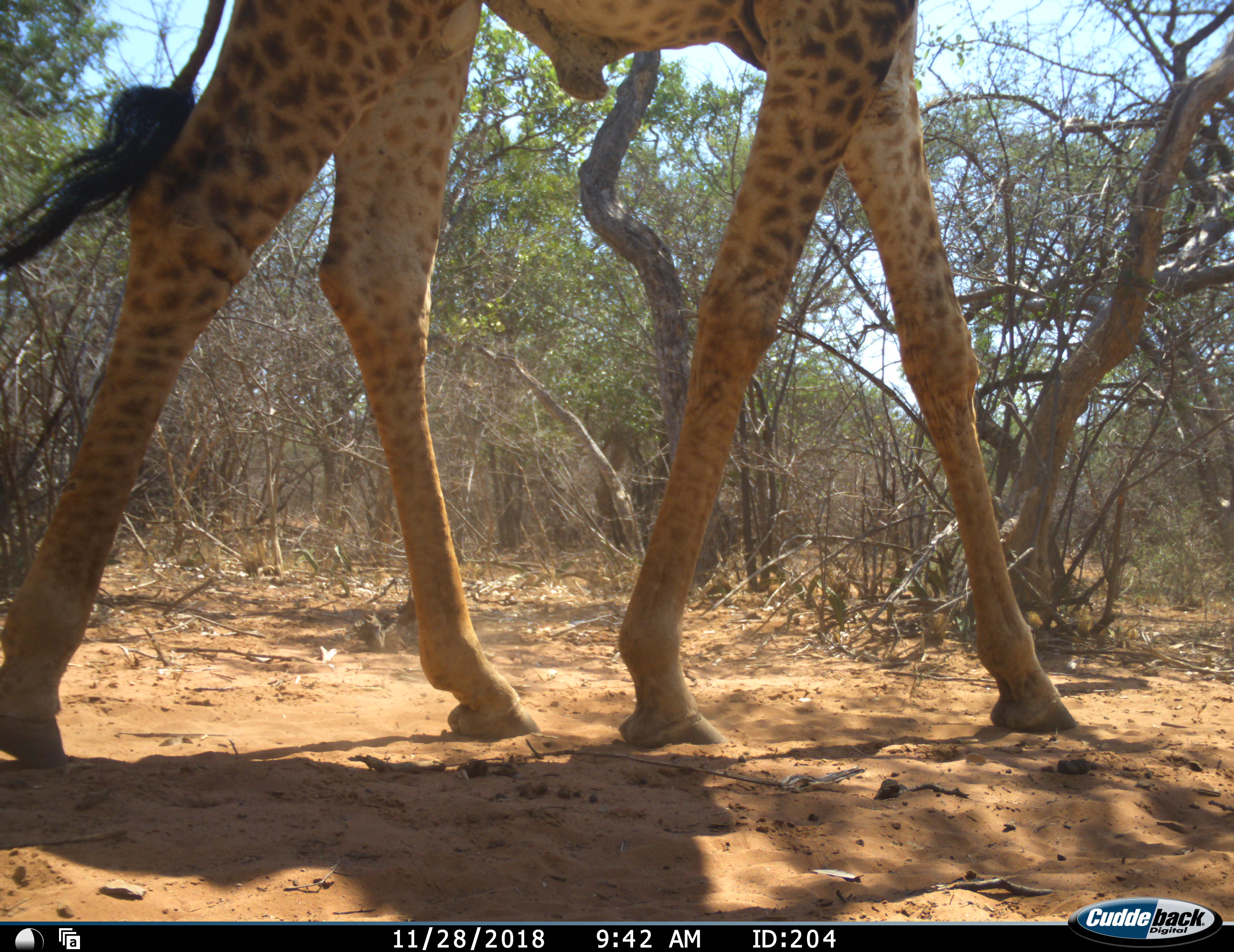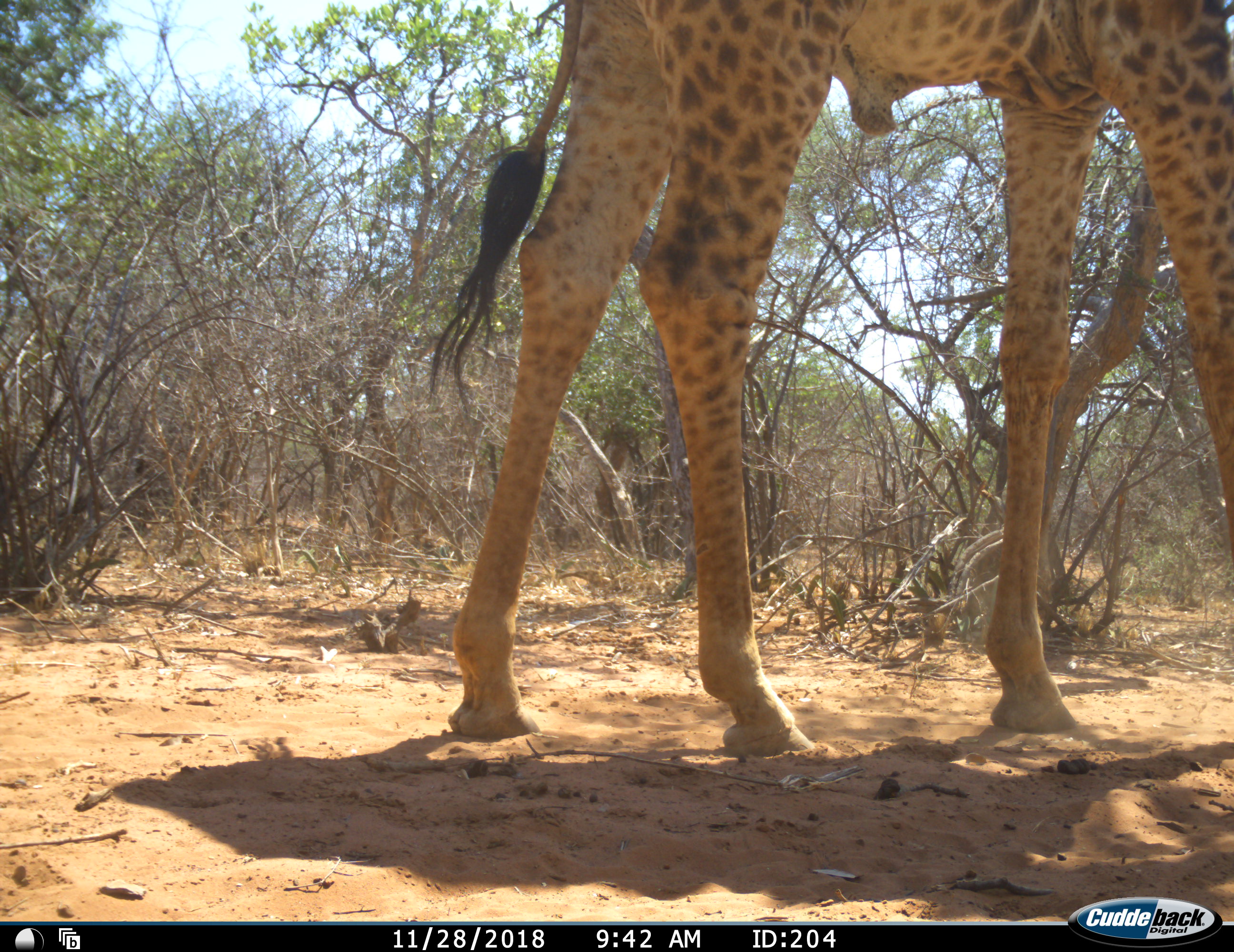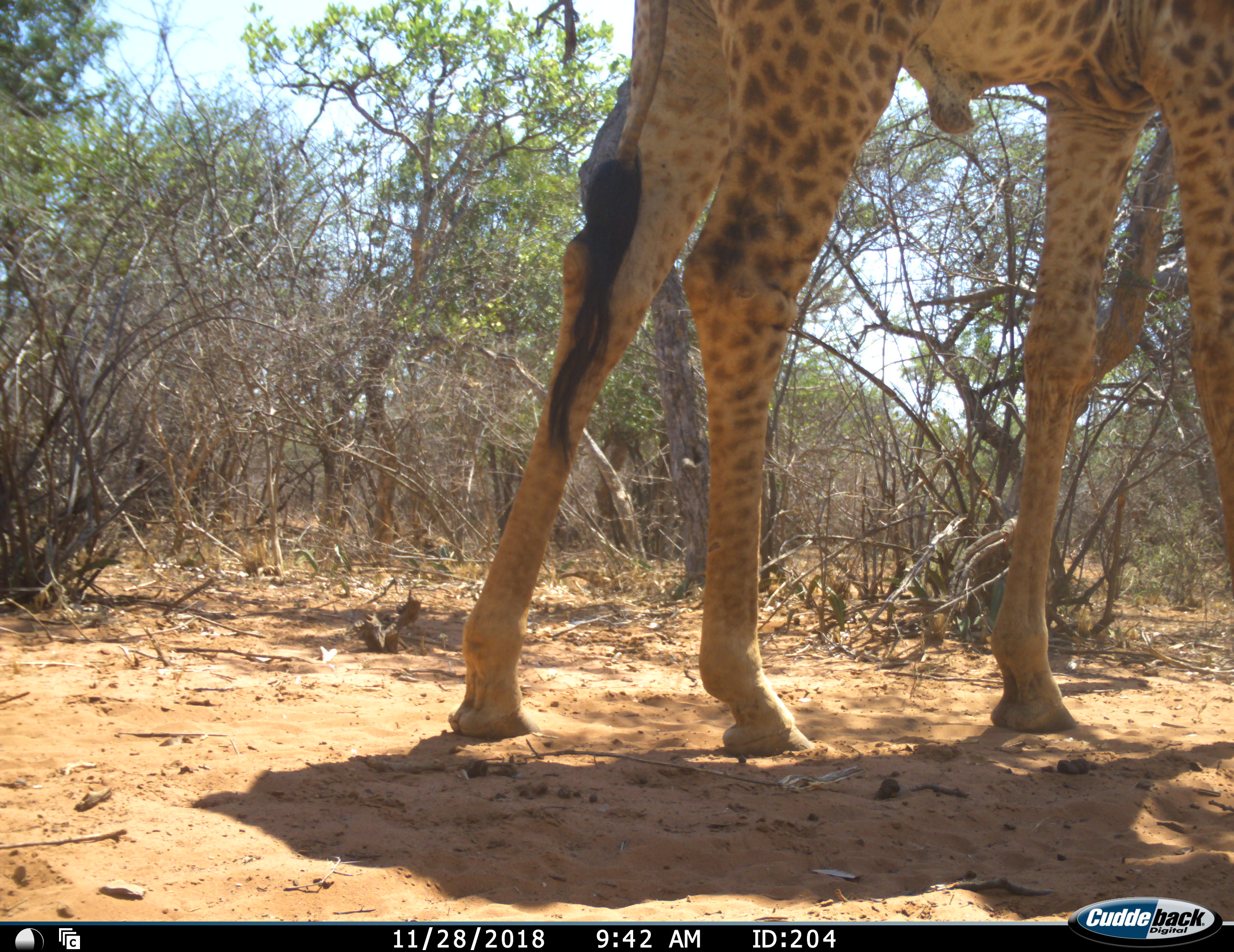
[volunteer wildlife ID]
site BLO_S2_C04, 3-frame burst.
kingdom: Animalia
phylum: Chordata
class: Mammalia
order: Artiodactyla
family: Giraffidae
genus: Giraffa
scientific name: Giraffa camelopardalis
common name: giraffe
Giraffe (Giraffa camelopardalis), count 1. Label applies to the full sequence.